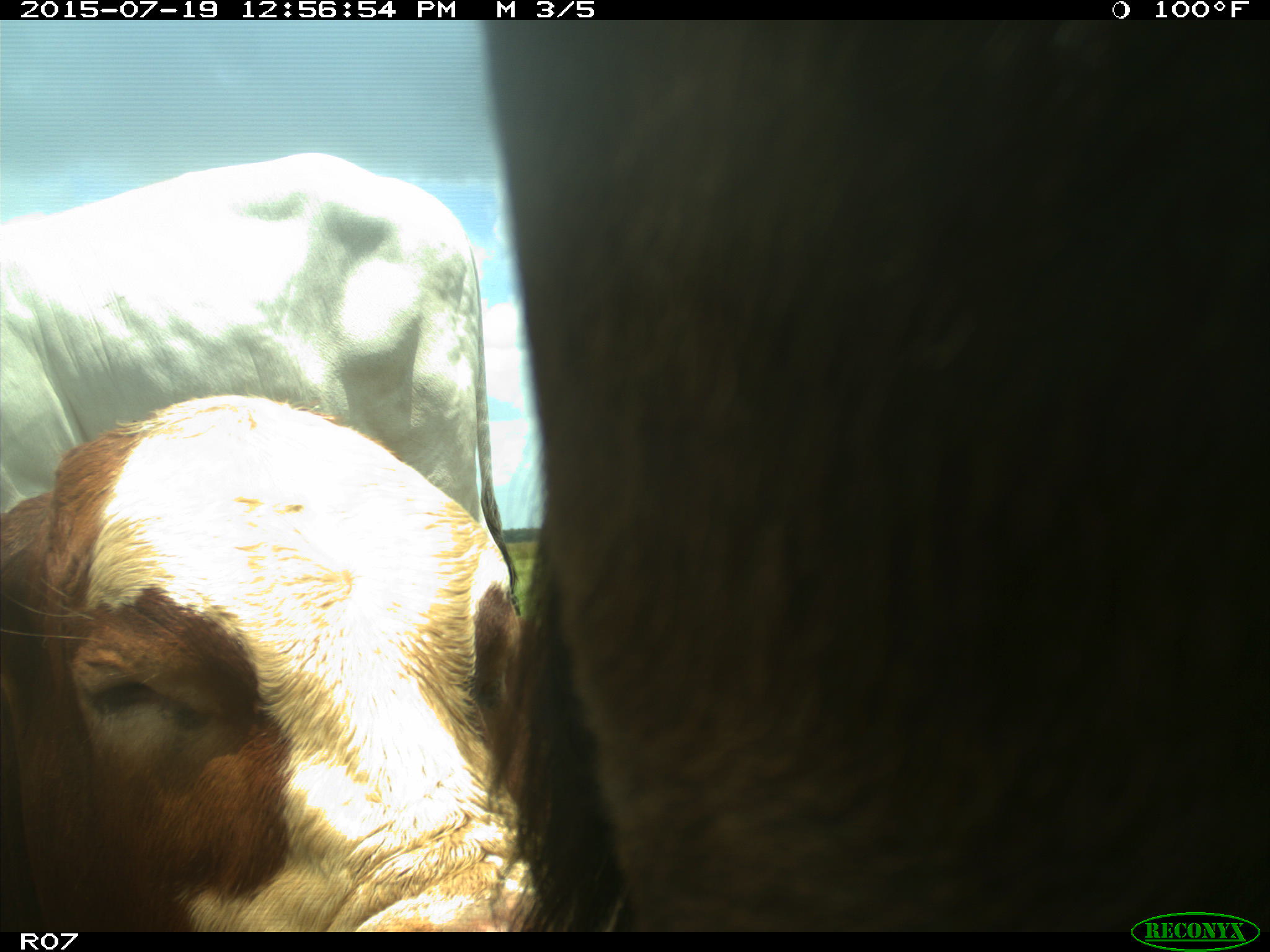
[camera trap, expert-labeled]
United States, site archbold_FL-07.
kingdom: Animalia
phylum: Chordata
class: Mammalia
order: Artiodactyla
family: Bovidae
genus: Bos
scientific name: Bos taurus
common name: domestic cow